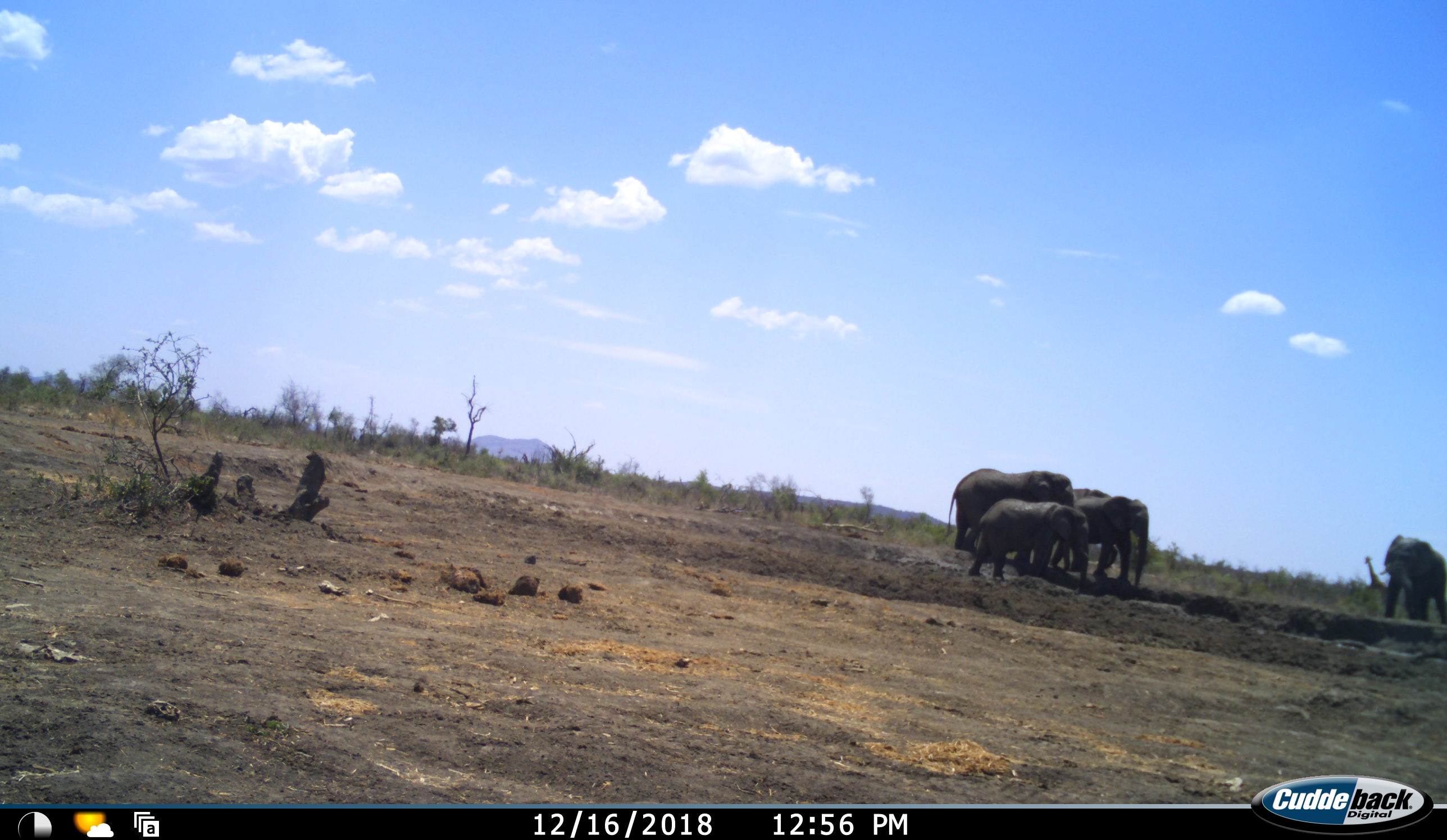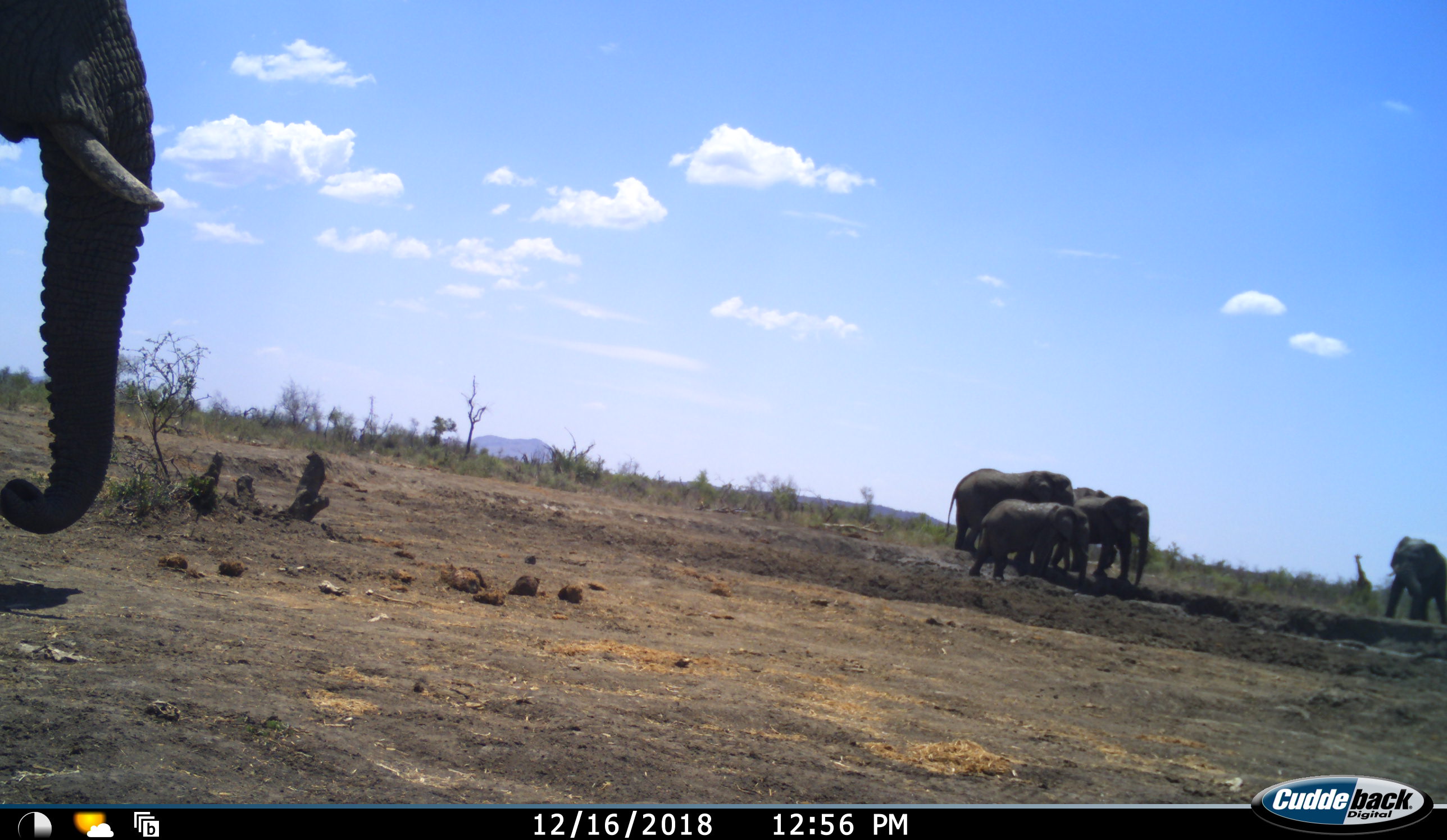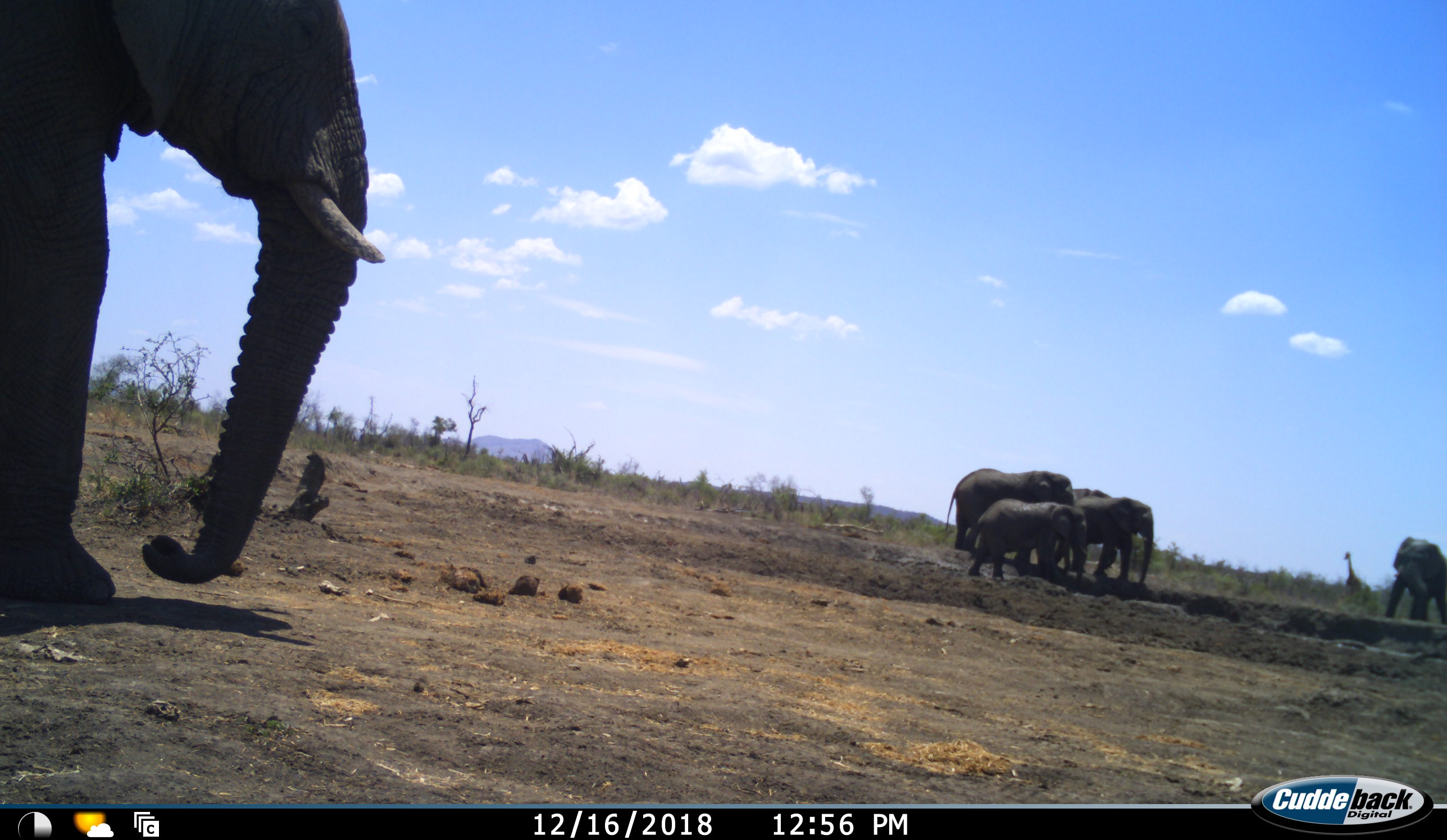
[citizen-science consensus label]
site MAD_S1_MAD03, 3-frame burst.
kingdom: Animalia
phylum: Chordata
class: Mammalia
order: Proboscidea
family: Elephantidae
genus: Loxodonta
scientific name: Loxodonta africana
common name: african bush elephant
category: elephant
Elephant (african bush elephant) (Loxodonta africana), count 6. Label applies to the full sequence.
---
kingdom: Animalia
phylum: Chordata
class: Mammalia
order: Artiodactyla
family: Giraffidae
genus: Giraffa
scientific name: Giraffa camelopardalis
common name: giraffe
Giraffe (Giraffa camelopardalis), count 1. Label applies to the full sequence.